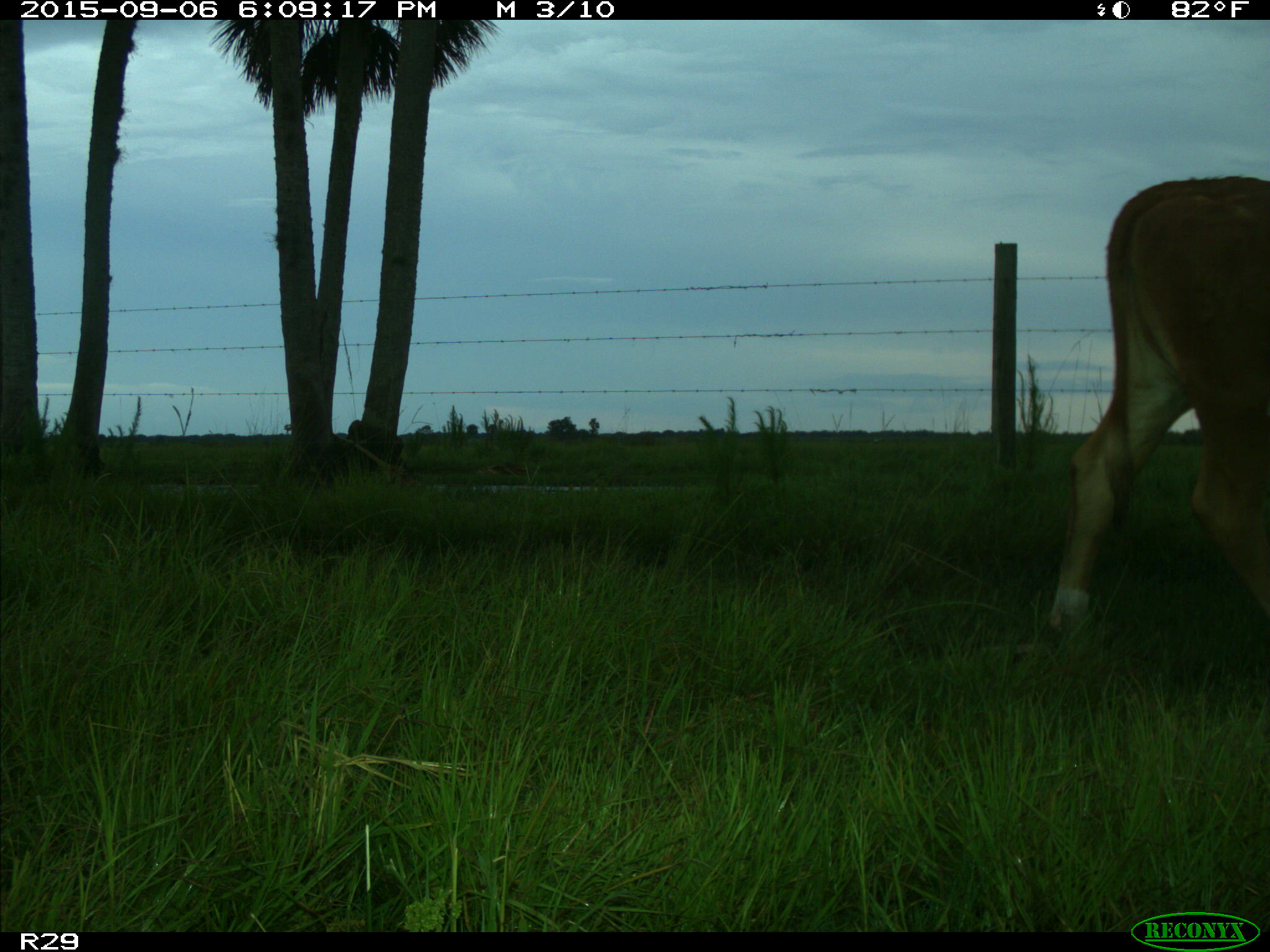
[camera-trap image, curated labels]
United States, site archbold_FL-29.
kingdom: Animalia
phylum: Chordata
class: Mammalia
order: Artiodactyla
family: Bovidae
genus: Bos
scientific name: Bos taurus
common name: domestic cow